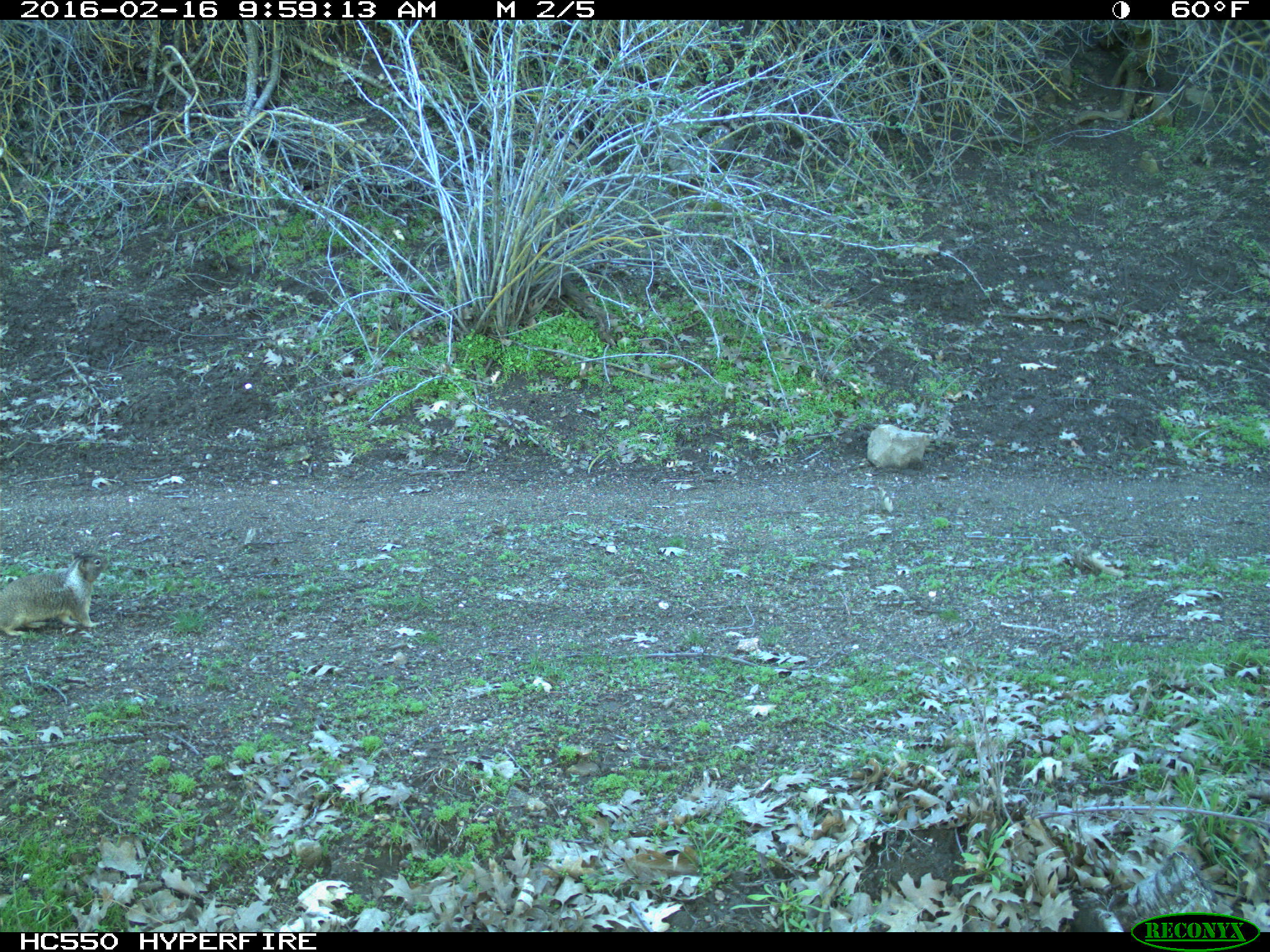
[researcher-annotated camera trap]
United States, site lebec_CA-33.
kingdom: Animalia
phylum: Chordata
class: Mammalia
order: Rodentia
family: Sciuridae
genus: Otospermophilus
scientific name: Otospermophilus beecheyi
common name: california ground squirrel